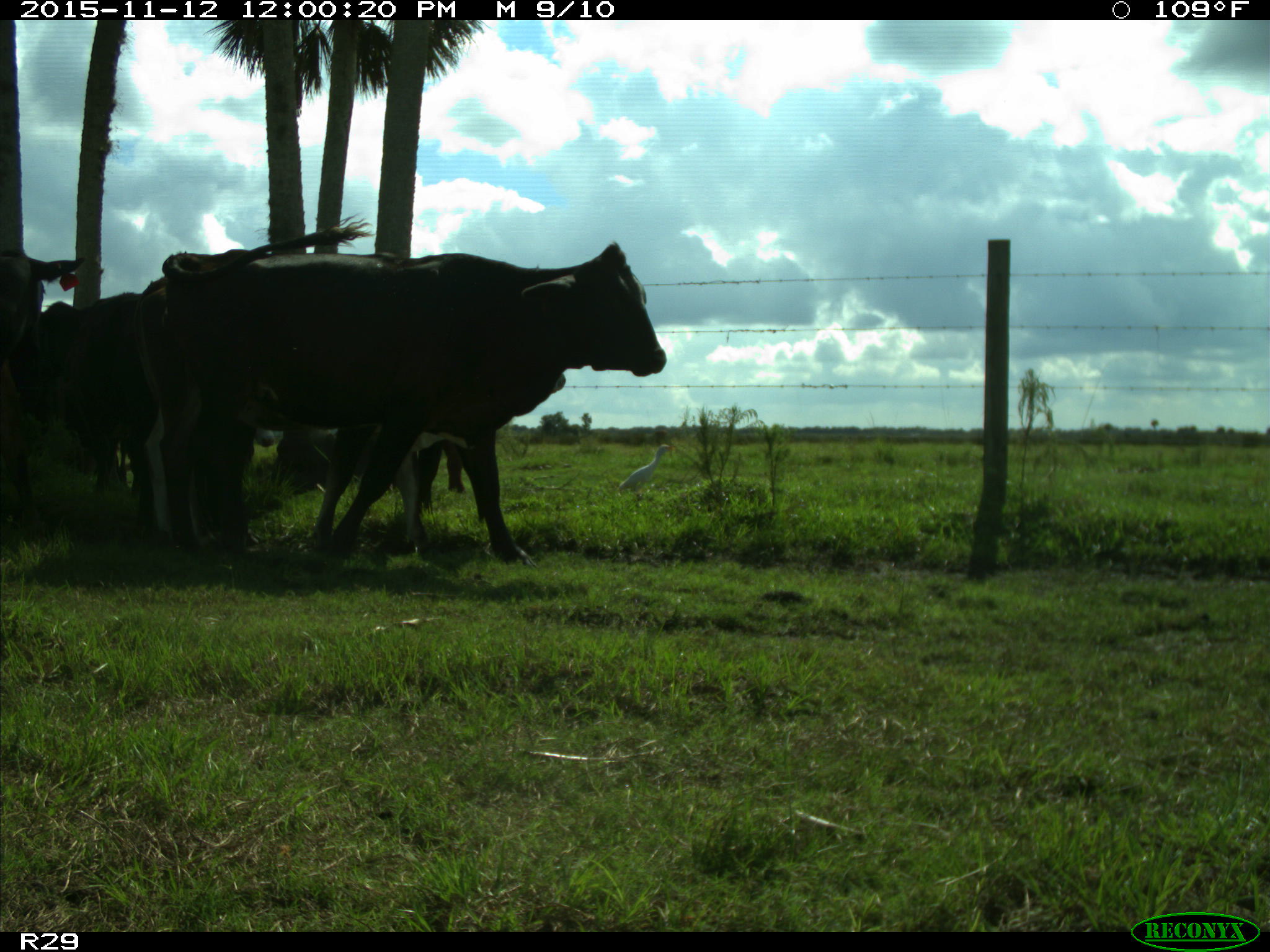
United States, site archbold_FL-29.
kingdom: Animalia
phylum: Chordata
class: Mammalia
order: Artiodactyla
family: Bovidae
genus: Bos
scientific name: Bos taurus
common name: domestic cow